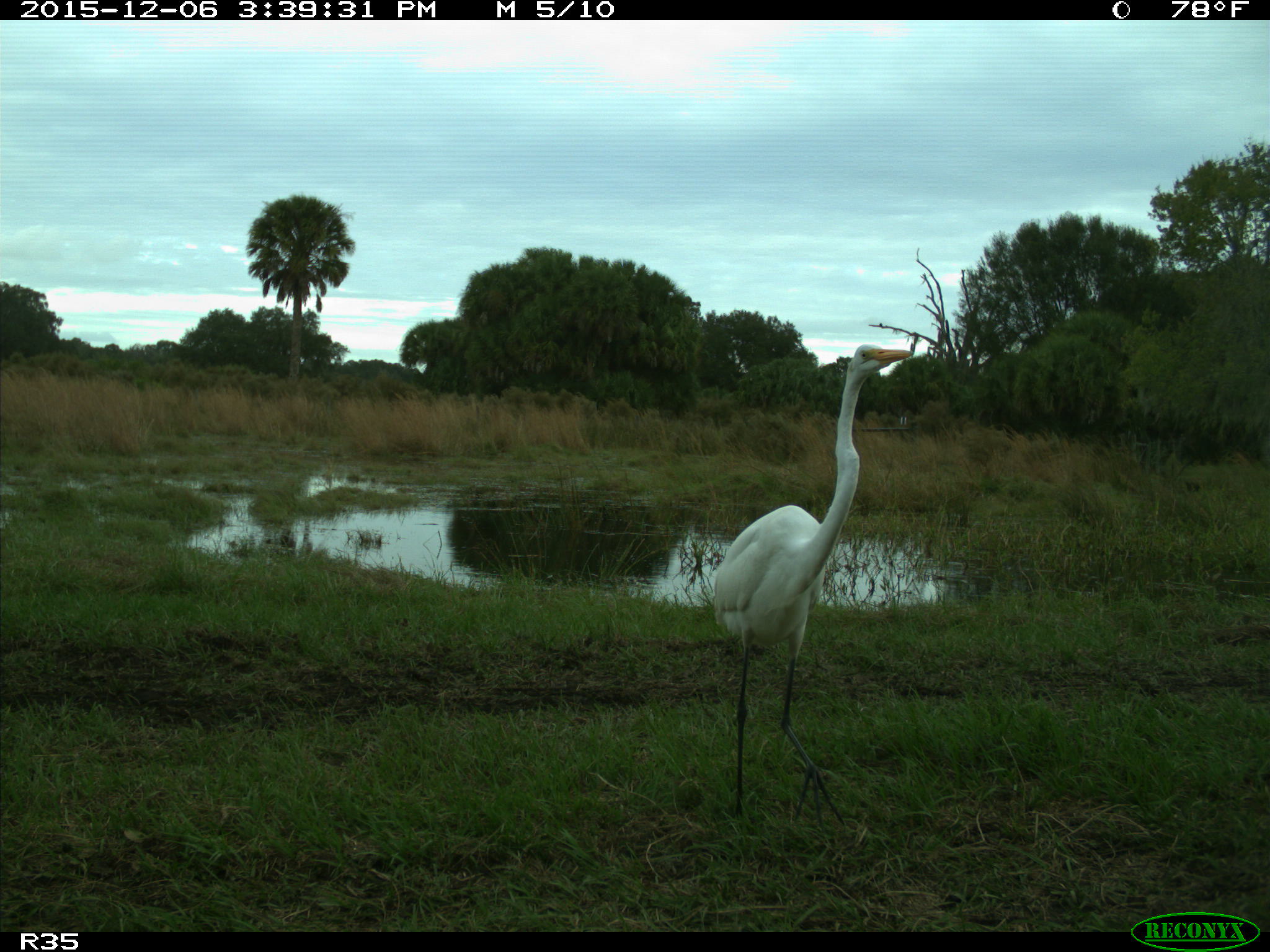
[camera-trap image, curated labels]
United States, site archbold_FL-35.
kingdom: Animalia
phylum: Chordata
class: Aves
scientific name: Aves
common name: birds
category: unidentified bird